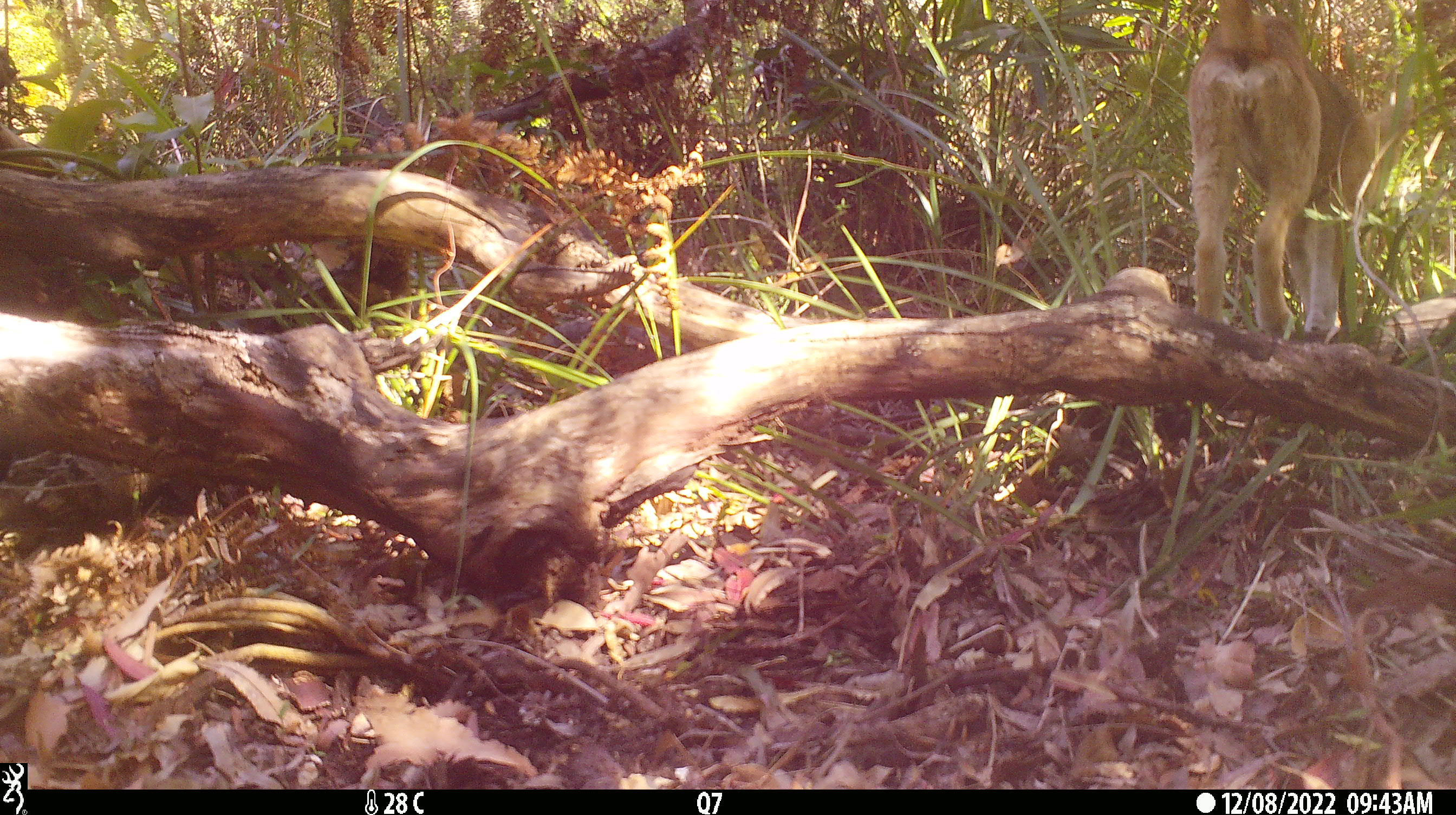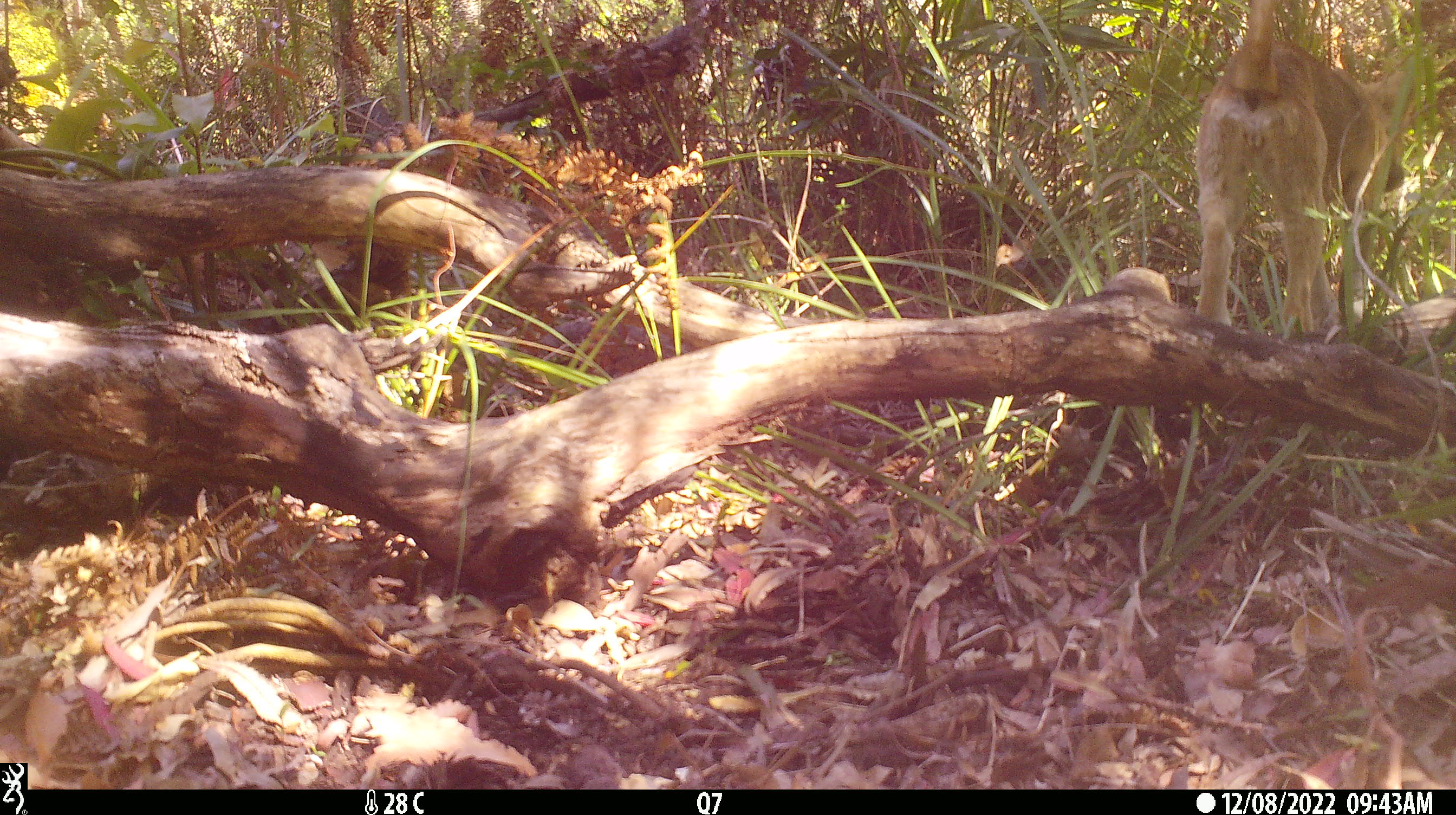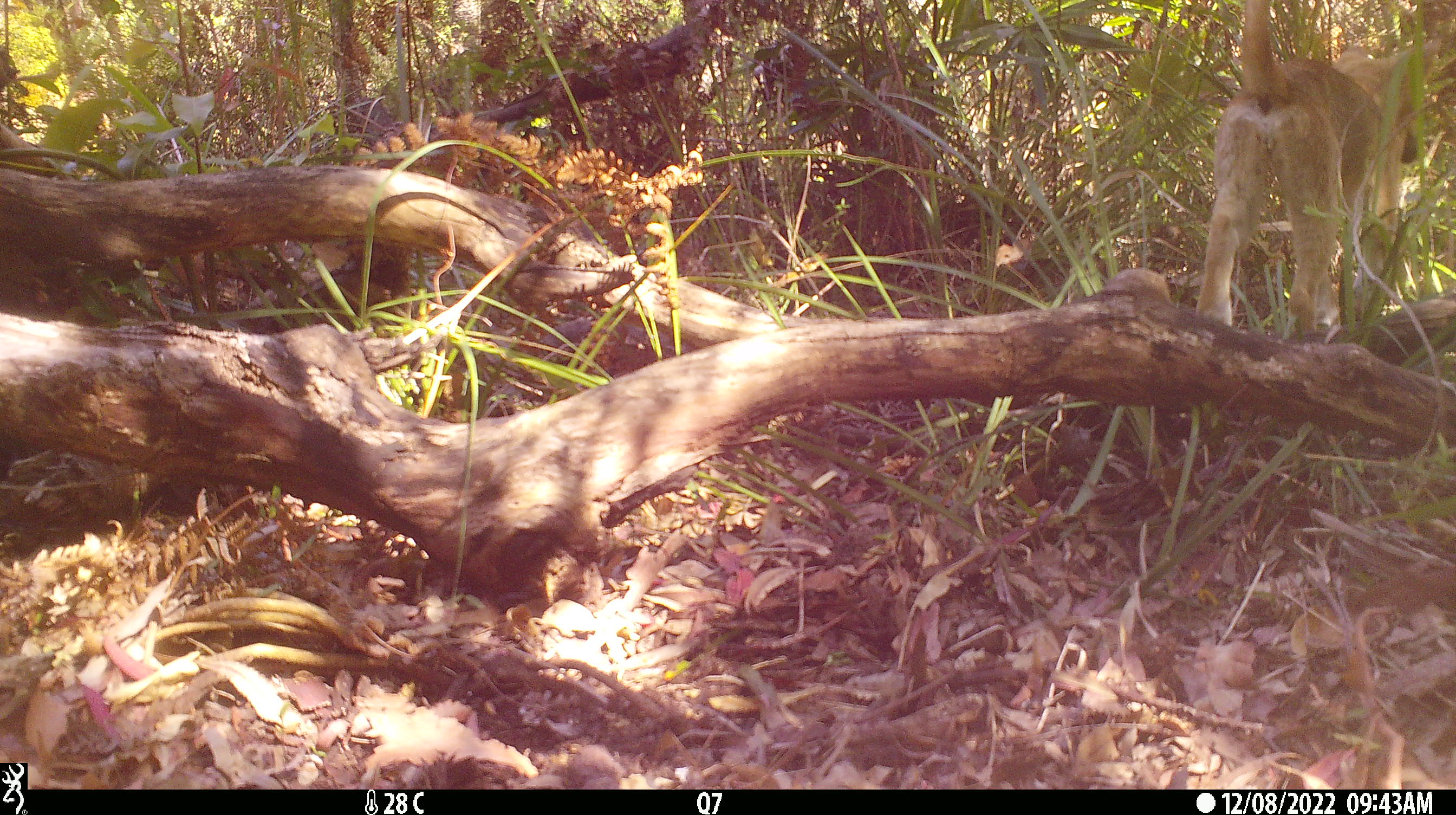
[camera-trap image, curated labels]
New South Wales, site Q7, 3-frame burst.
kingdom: Animalia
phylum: Chordata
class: Mammalia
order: Carnivora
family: Canidae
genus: Canis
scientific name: Canis familiaris dingo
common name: dingo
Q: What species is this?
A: Dingo (Canis familiaris dingo).